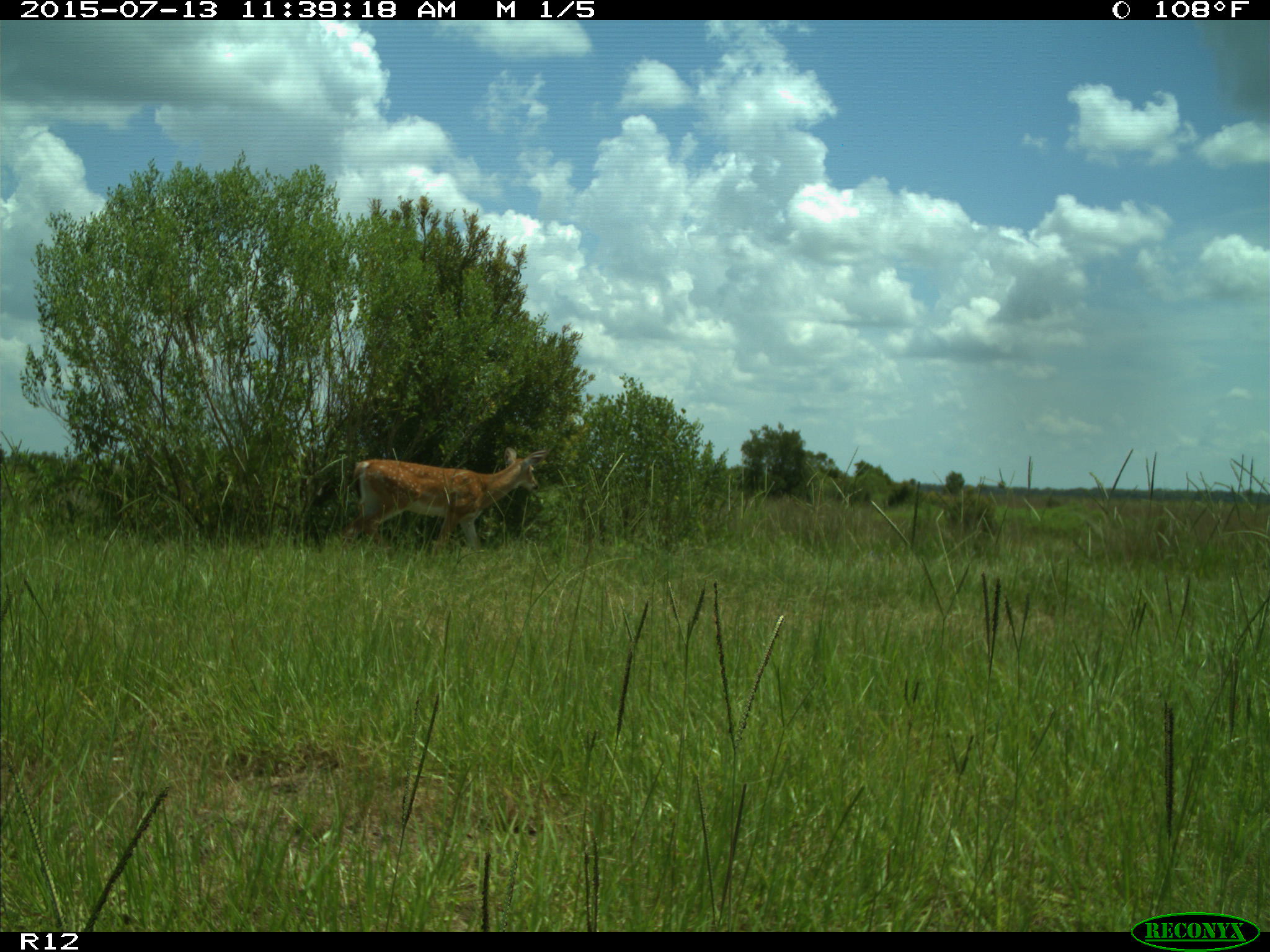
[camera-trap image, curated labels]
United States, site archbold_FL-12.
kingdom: Animalia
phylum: Chordata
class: Mammalia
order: Artiodactyla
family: Cervidae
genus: Odocoileus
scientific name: Odocoileus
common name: deer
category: unidentified deer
Unidentified deer (deer) (Odocoileus).